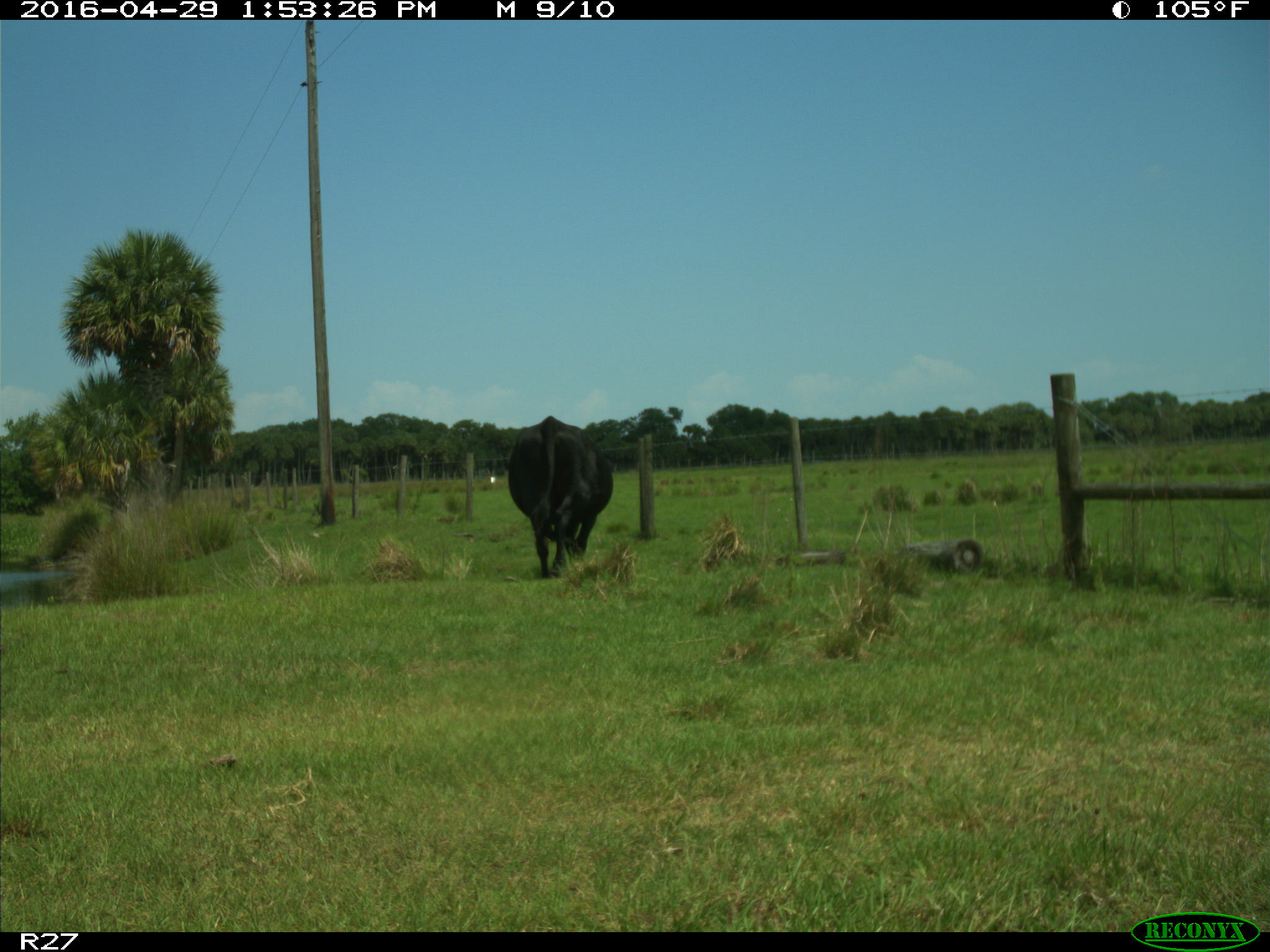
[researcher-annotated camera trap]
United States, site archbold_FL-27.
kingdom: Animalia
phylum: Chordata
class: Mammalia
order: Artiodactyla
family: Bovidae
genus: Bos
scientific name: Bos taurus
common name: domestic cow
Bos taurus (domestic cow).